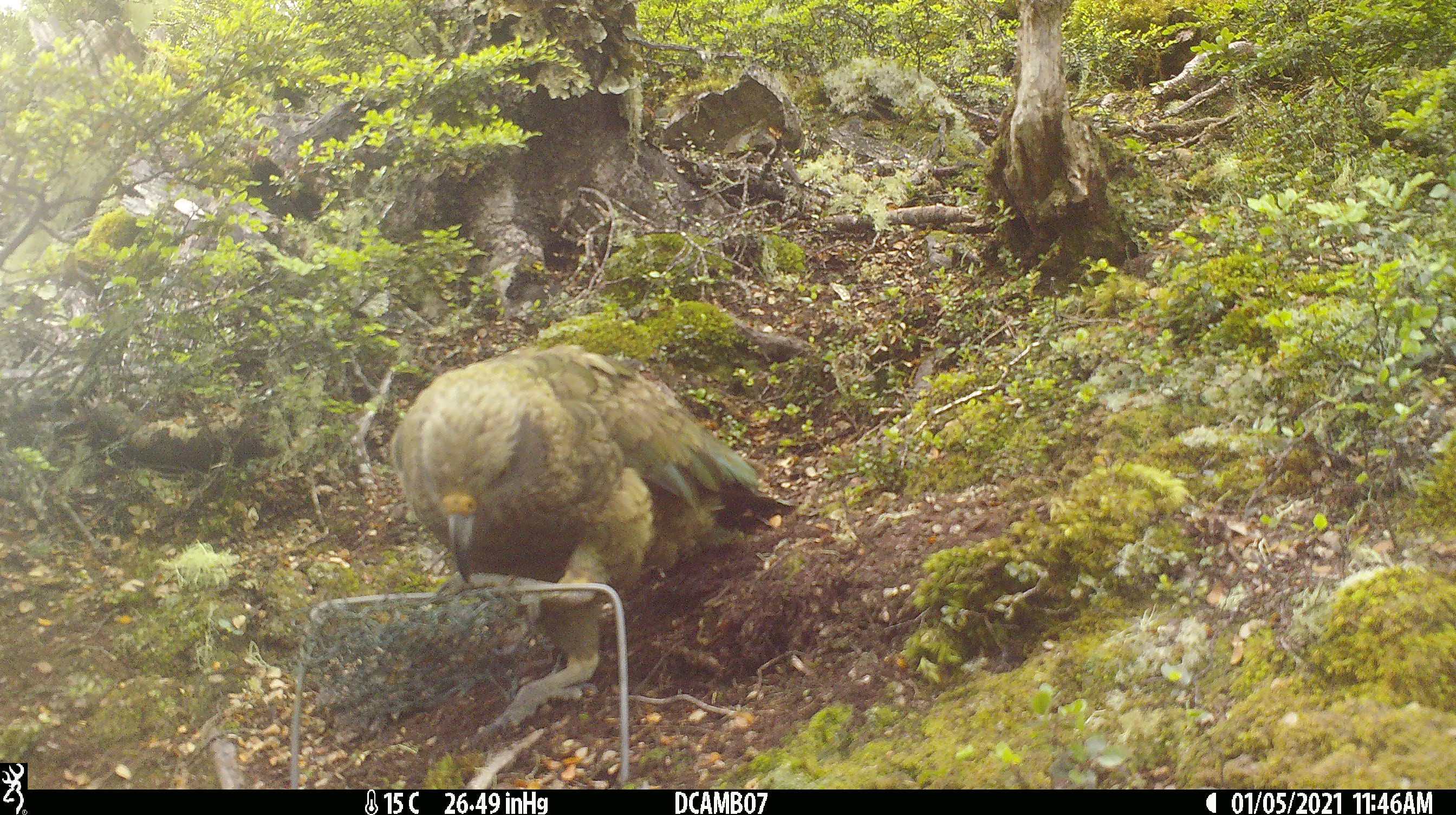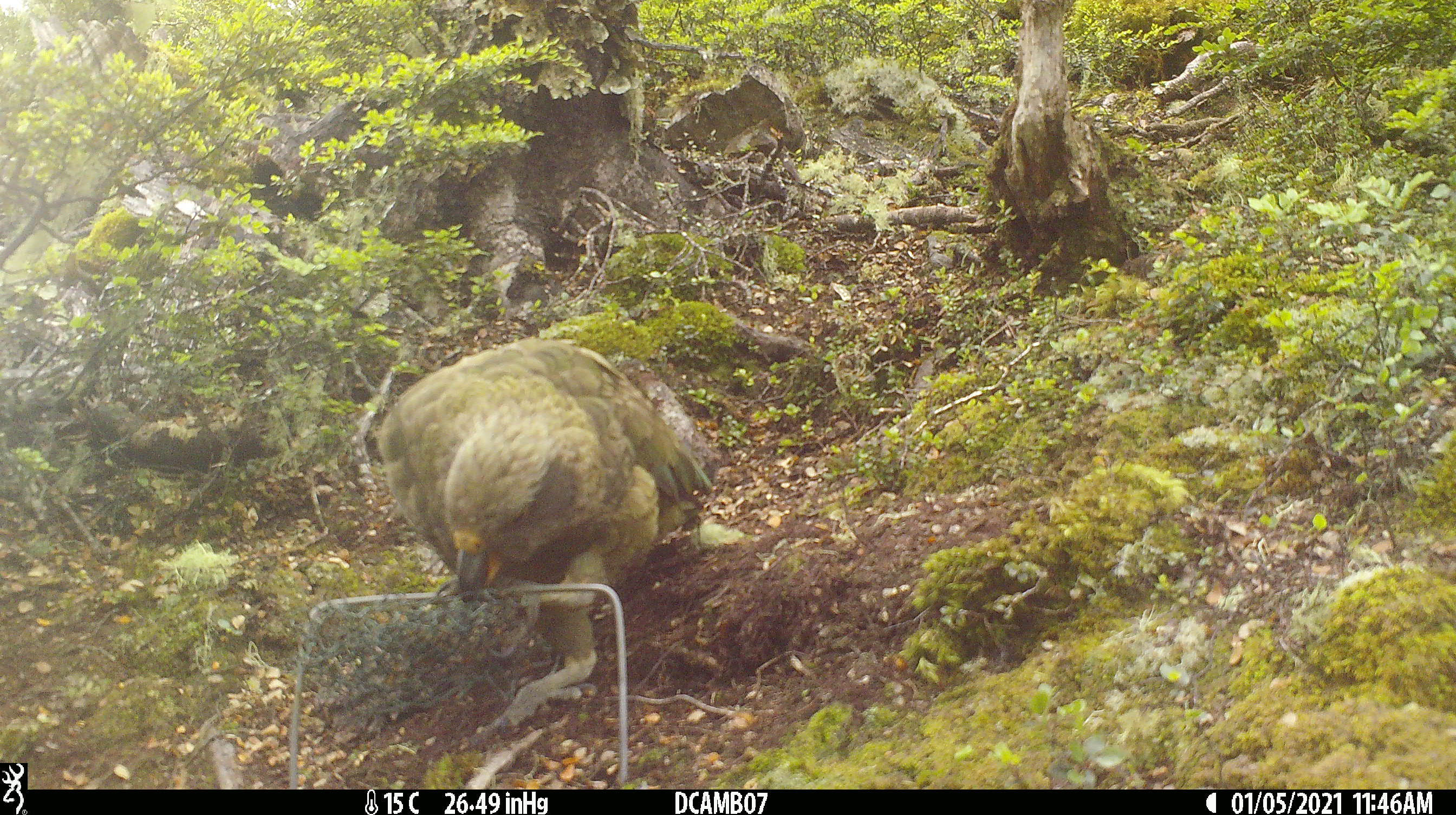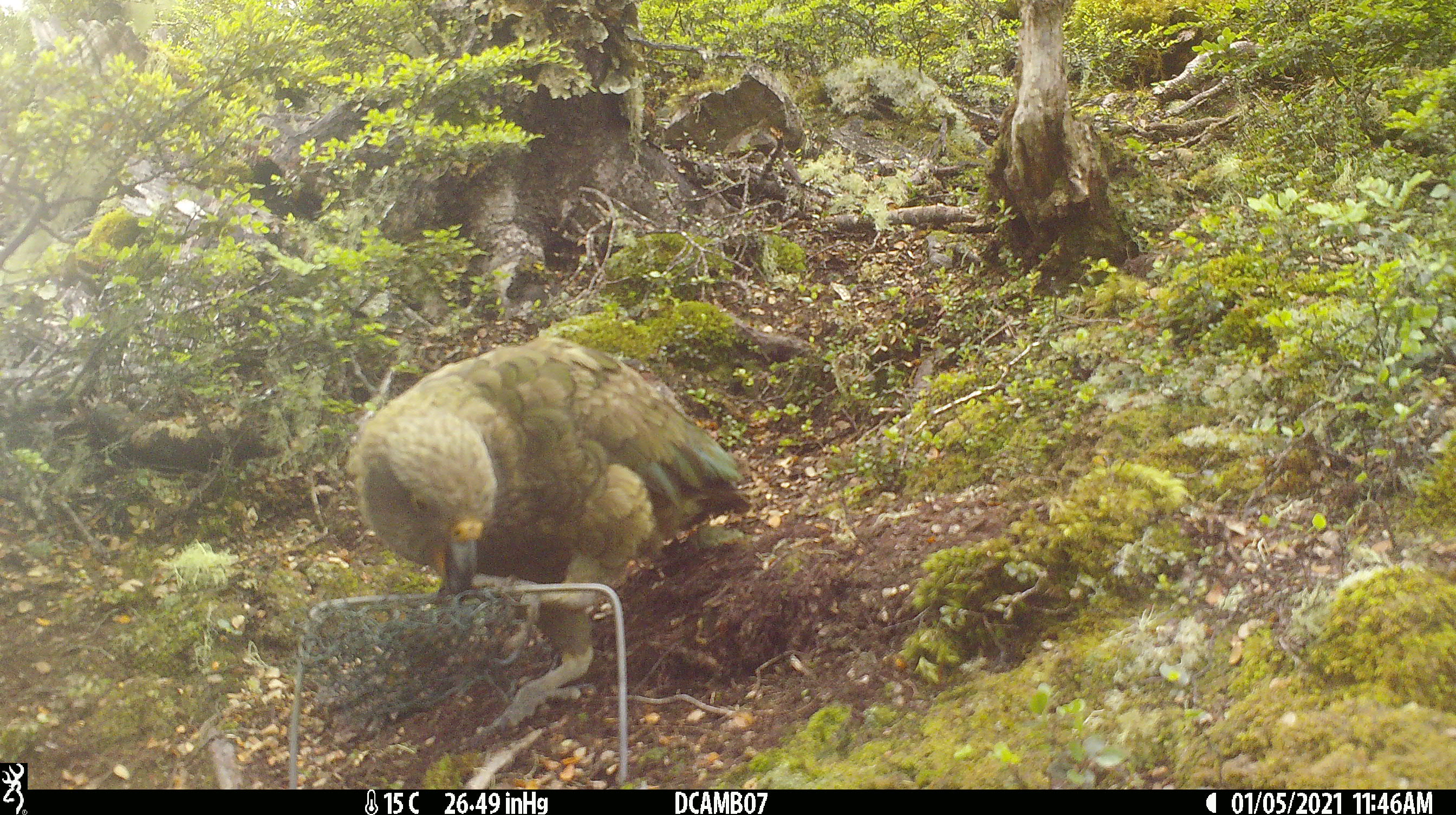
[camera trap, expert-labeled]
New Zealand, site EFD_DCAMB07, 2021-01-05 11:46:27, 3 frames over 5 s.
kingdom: Animalia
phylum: Chordata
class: Aves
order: Psittaciformes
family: Strigopidae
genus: Nestor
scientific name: Nestor notabilis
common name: kea